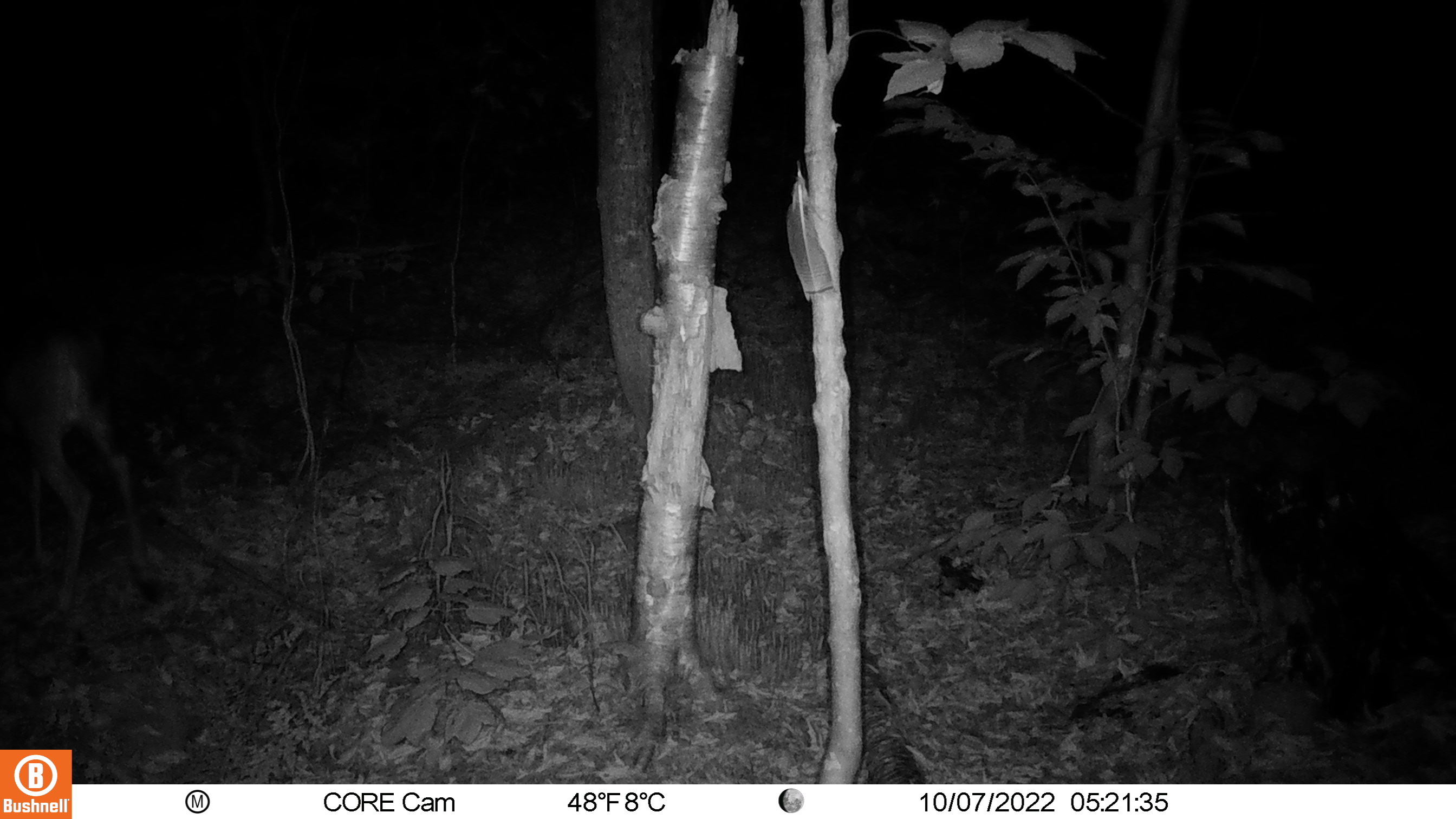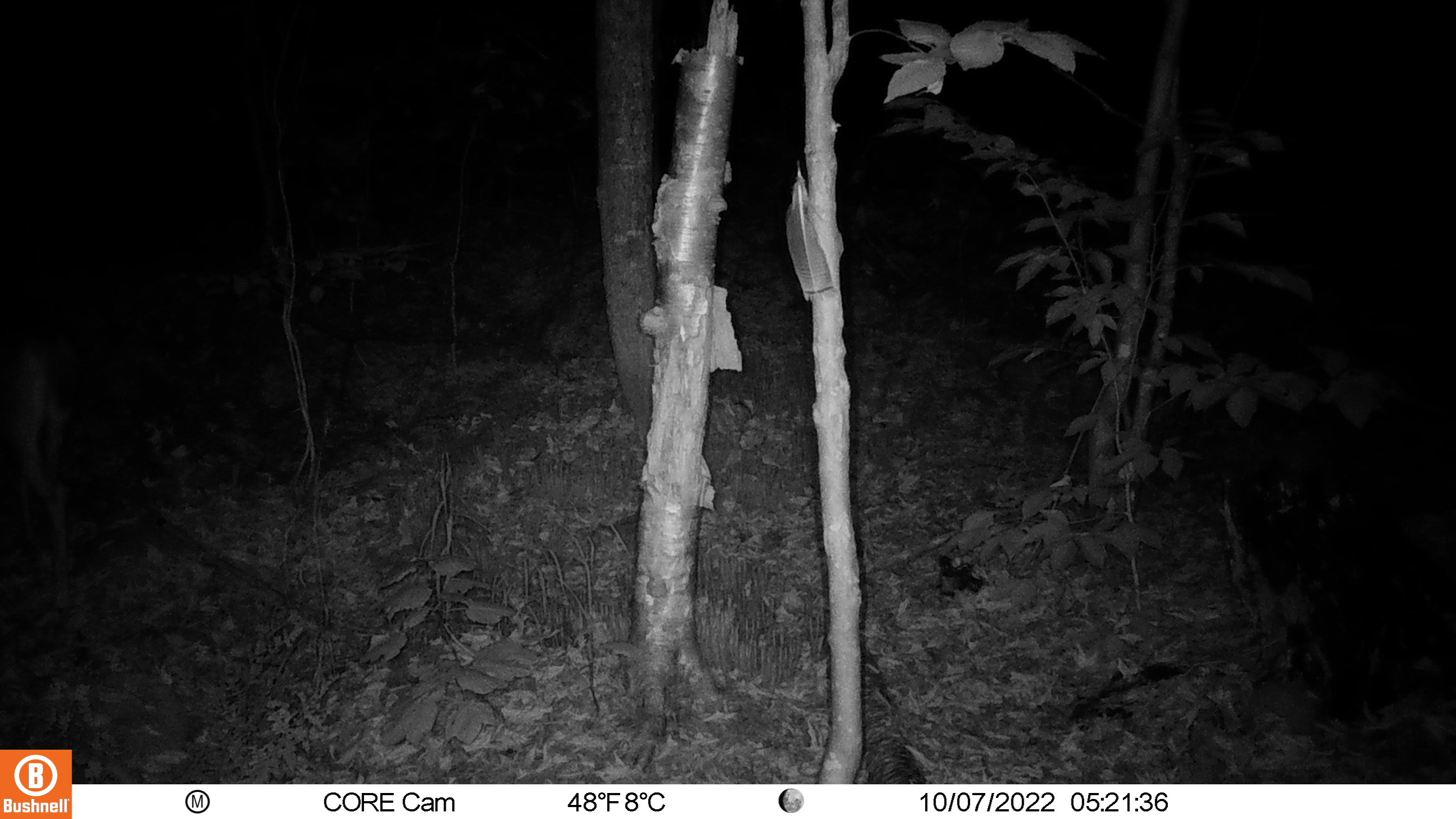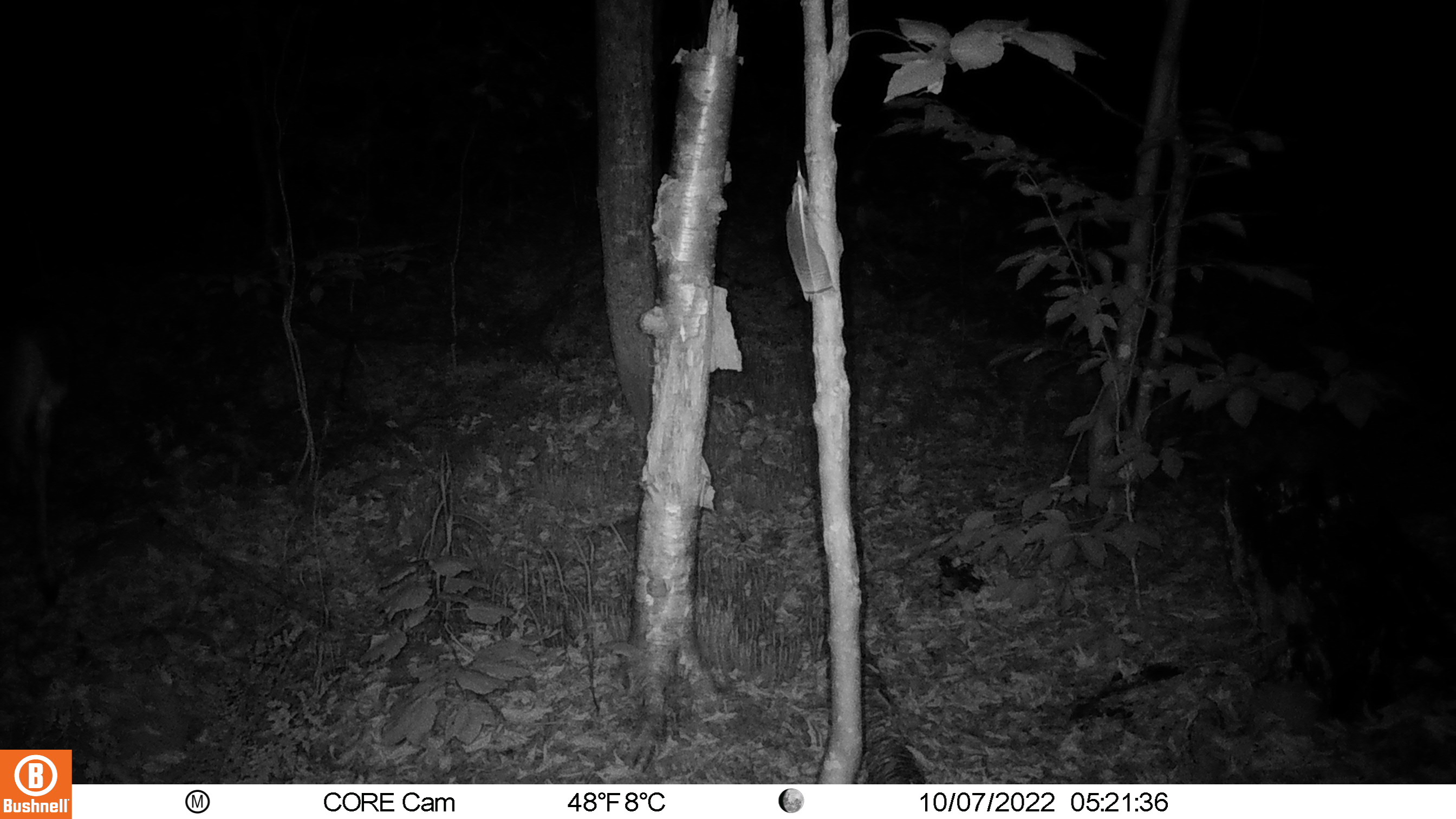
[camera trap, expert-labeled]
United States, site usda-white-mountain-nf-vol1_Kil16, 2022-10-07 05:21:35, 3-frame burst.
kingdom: Animalia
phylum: Chordata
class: Mammalia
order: Artiodactyla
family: Cervidae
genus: Odocoileus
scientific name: Odocoileus virginianus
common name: white-tailed deer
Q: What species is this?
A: White-tailed deer (Odocoileus virginianus).